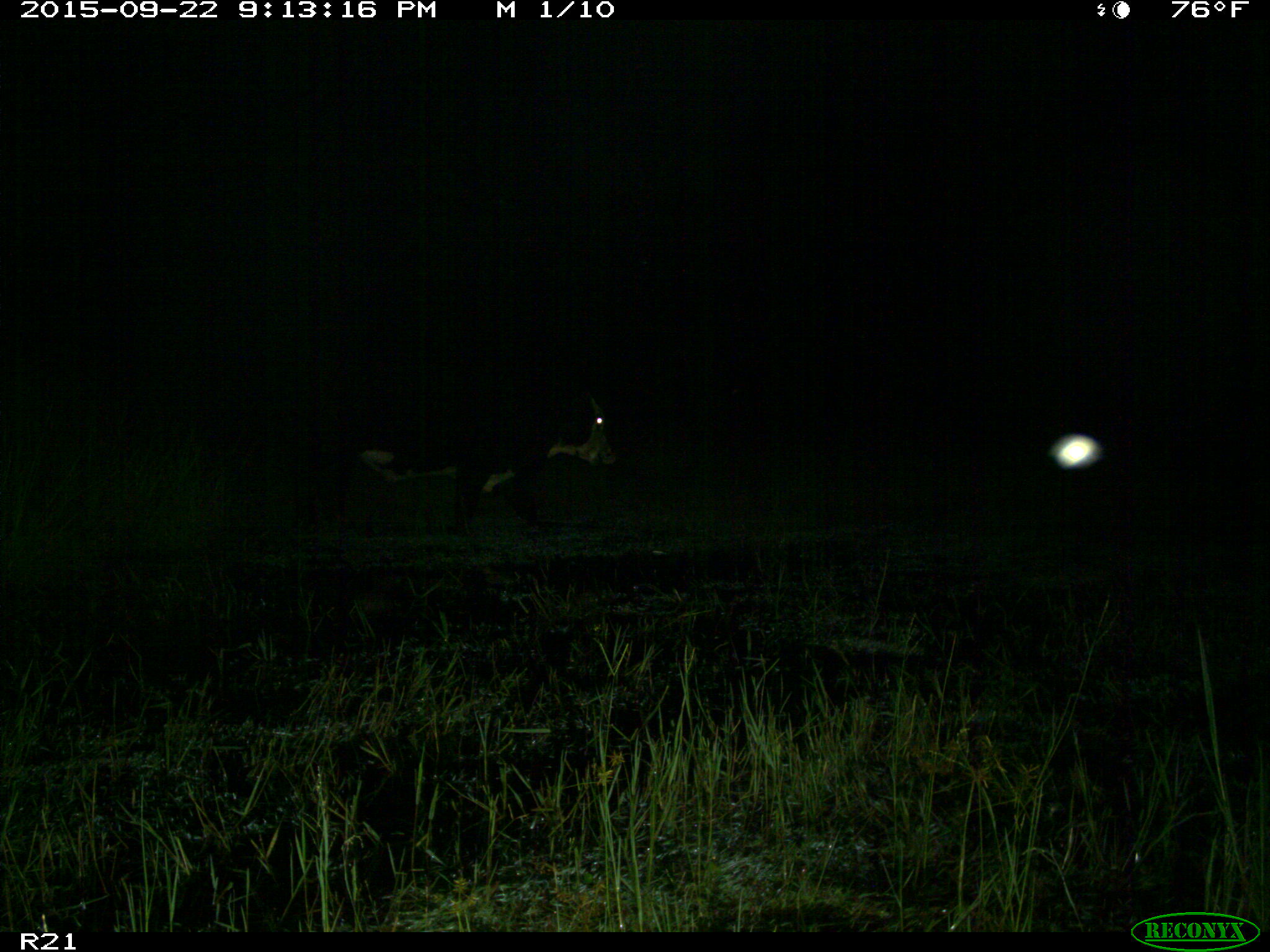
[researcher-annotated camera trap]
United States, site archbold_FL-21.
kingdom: Animalia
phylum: Chordata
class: Mammalia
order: Artiodactyla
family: Bovidae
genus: Bos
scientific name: Bos taurus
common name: domestic cow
Bos taurus (domestic cow).